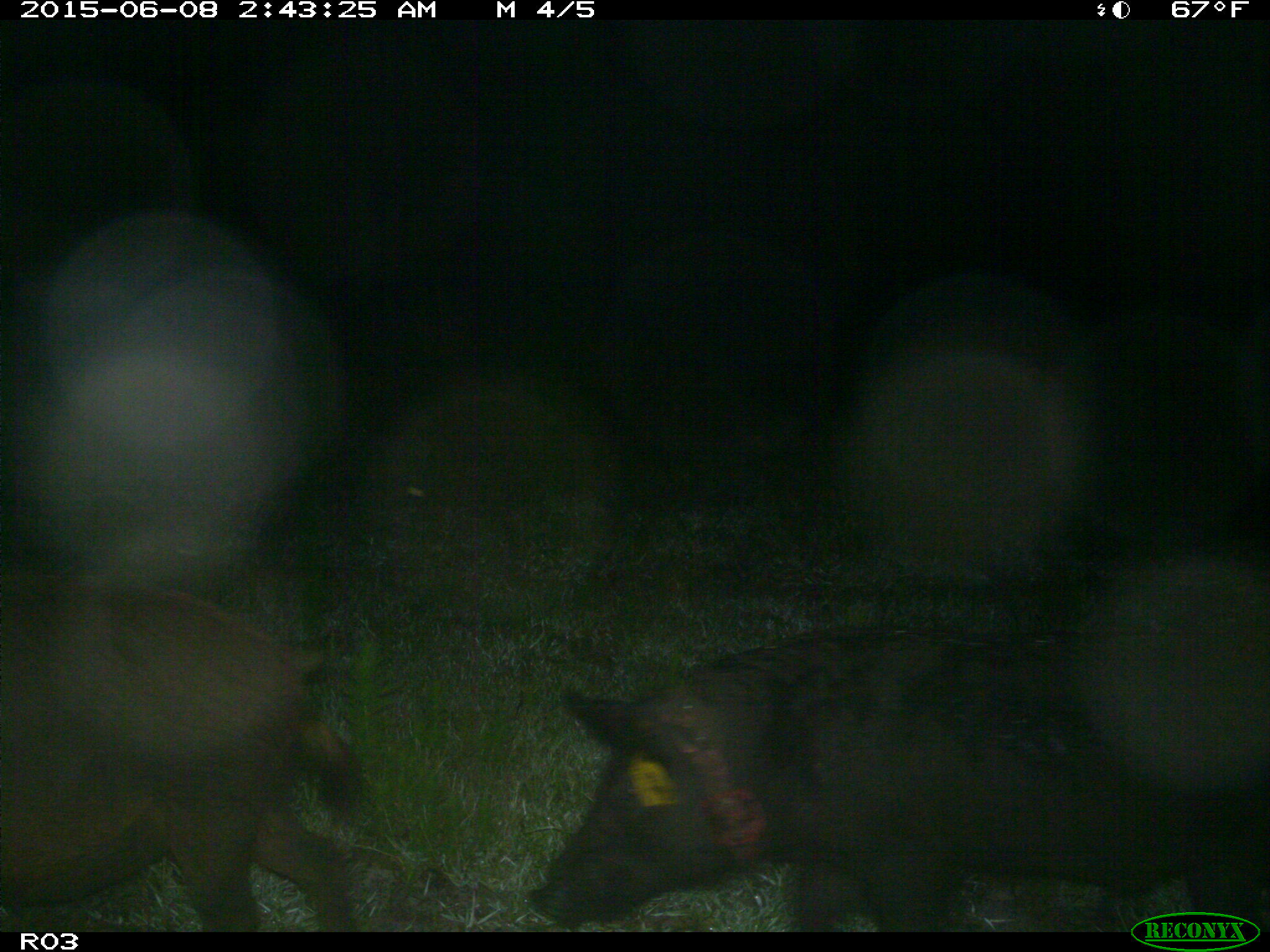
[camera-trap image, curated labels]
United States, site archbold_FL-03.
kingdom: Animalia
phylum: Chordata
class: Mammalia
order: Artiodactyla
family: Suidae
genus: Sus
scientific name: Sus scrofa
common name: wild boar